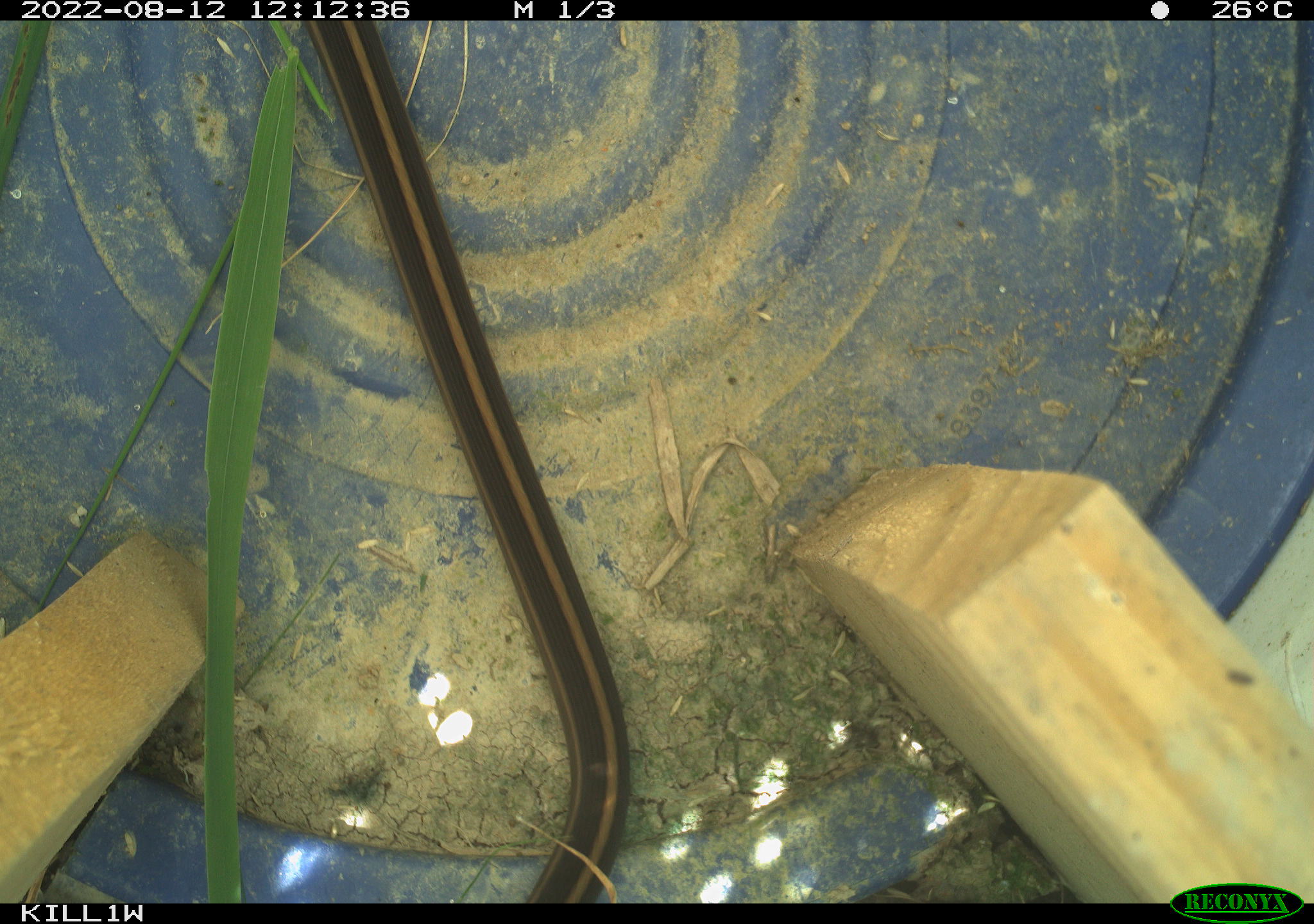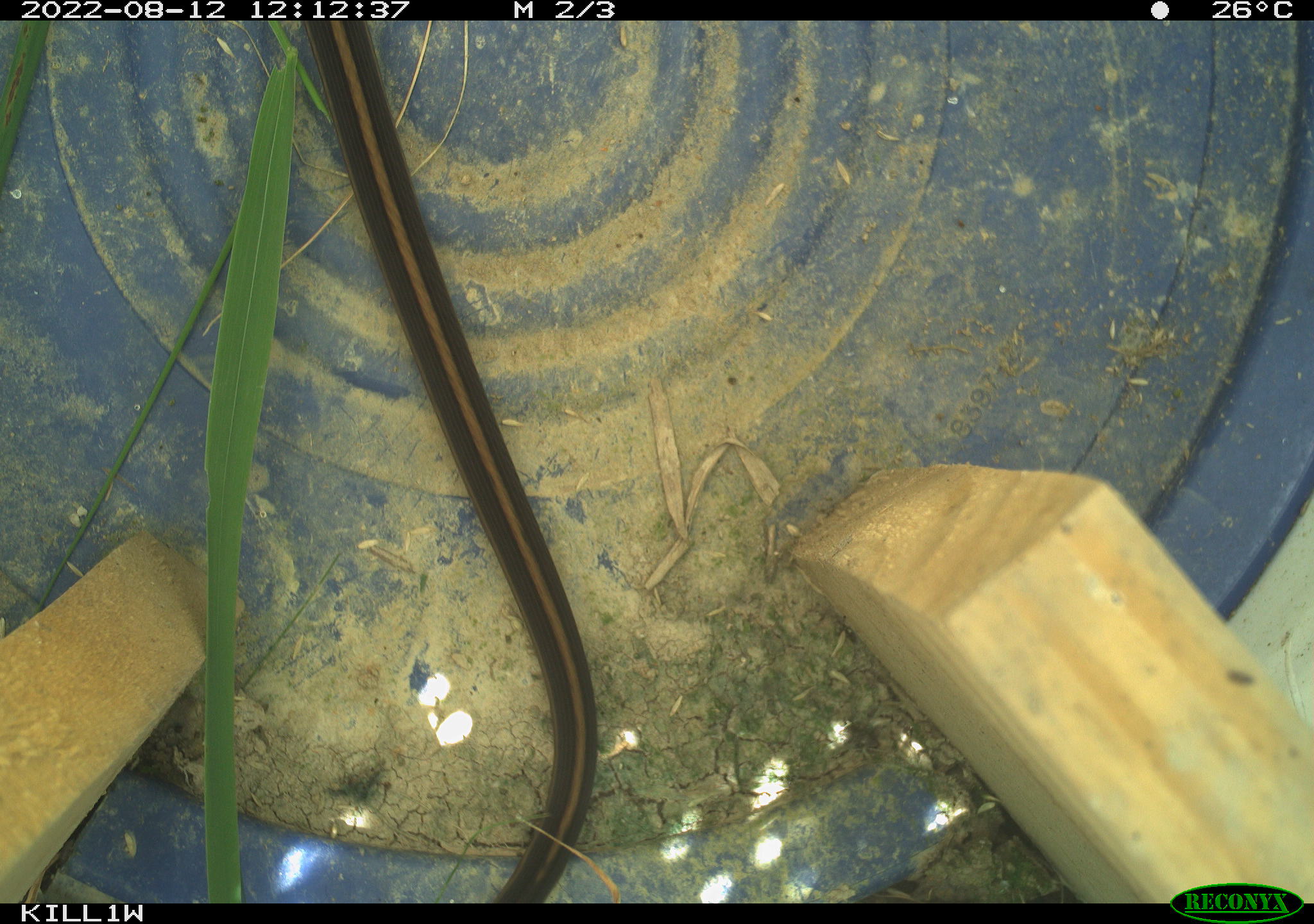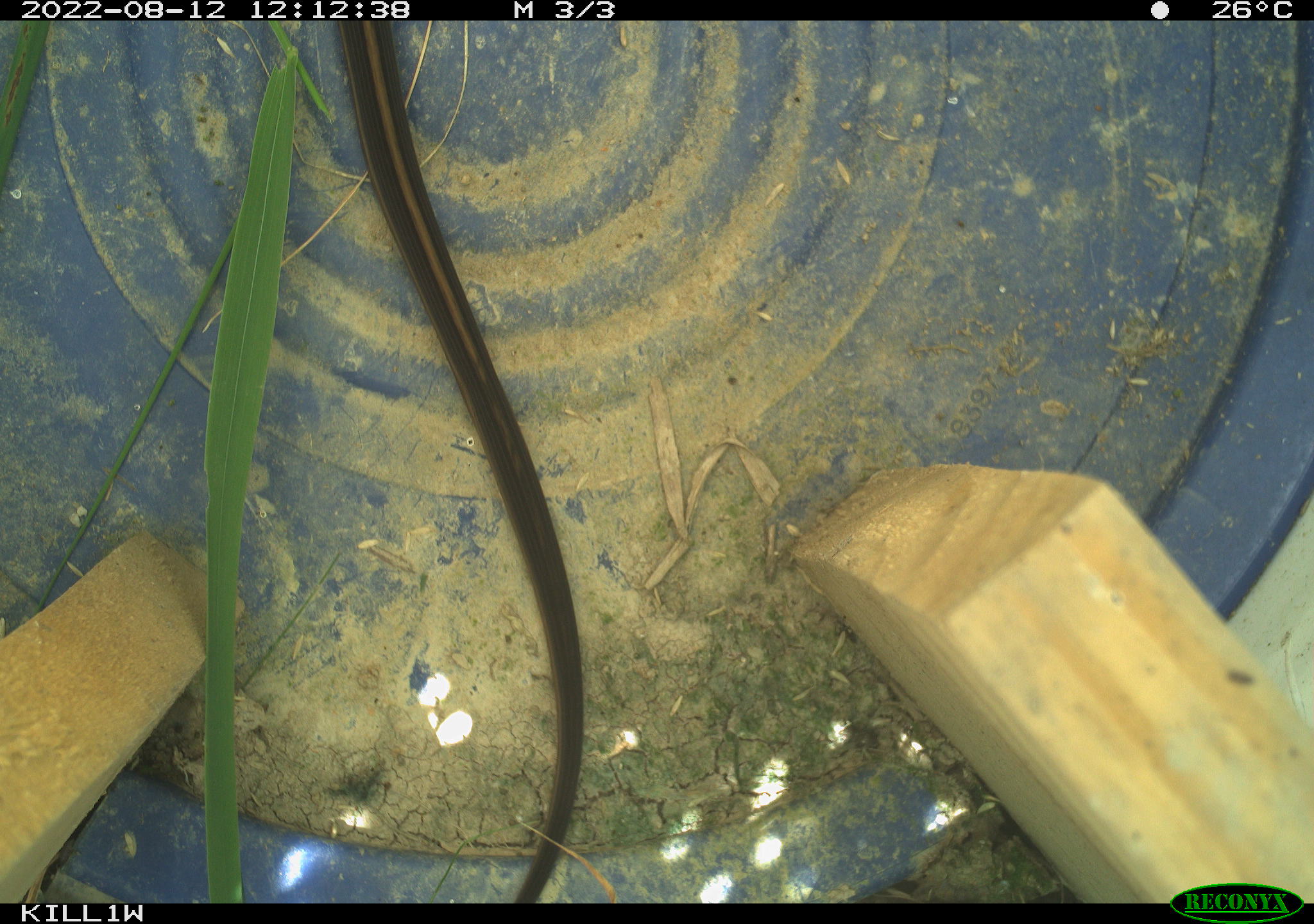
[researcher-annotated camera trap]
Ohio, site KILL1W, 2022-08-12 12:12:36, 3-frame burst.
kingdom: Animalia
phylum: Chordata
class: Reptilia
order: Squamata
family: Colubridae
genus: Thamnophis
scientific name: Thamnophis sirtalis sirtalis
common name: eastern gartersnake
Eastern gartersnake (Thamnophis sirtalis sirtalis).